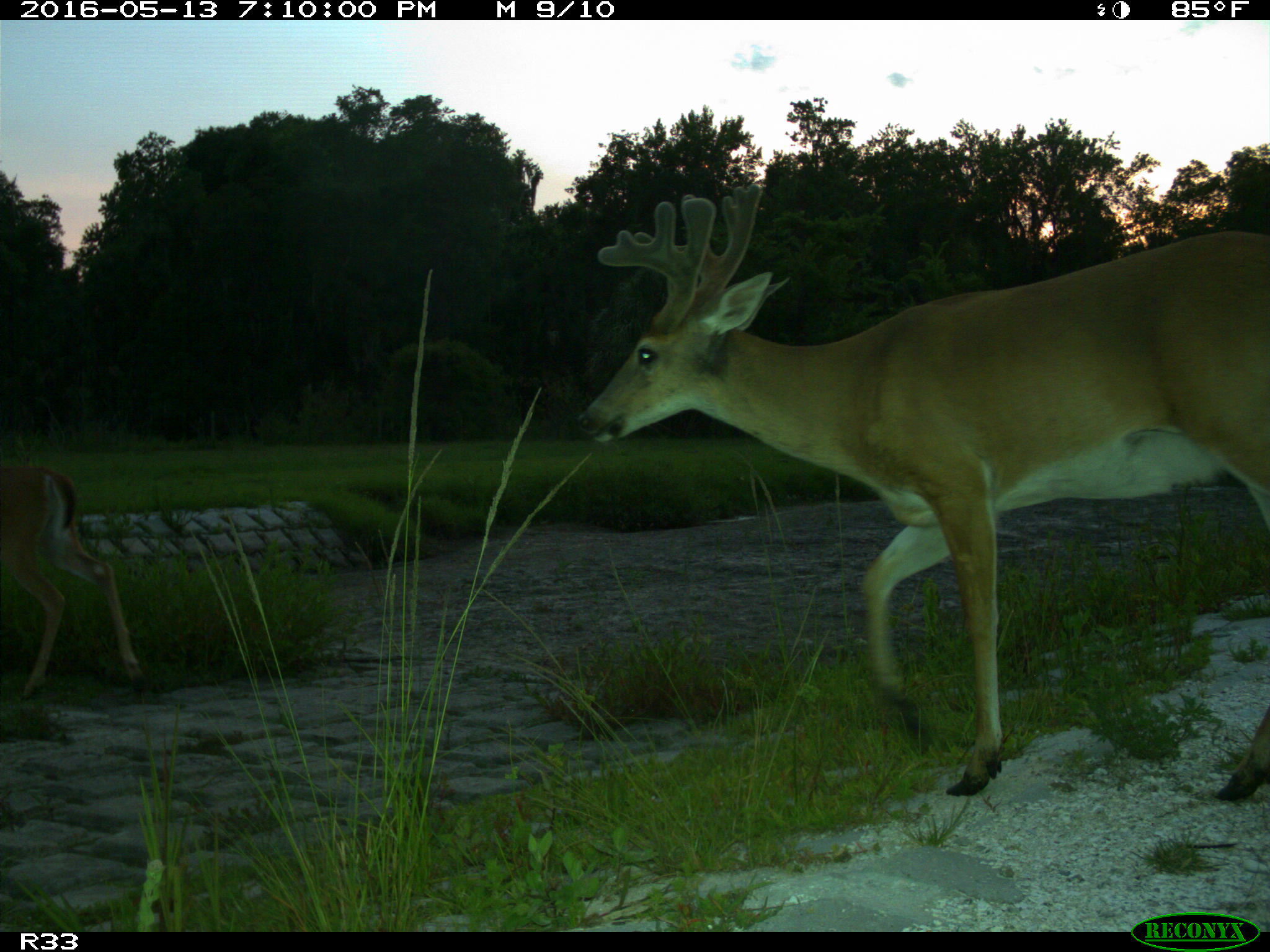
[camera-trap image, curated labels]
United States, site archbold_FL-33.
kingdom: Animalia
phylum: Chordata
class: Mammalia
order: Artiodactyla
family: Cervidae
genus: Odocoileus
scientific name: Odocoileus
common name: deer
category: unidentified deer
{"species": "unidentified deer (deer) (Odocoileus)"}